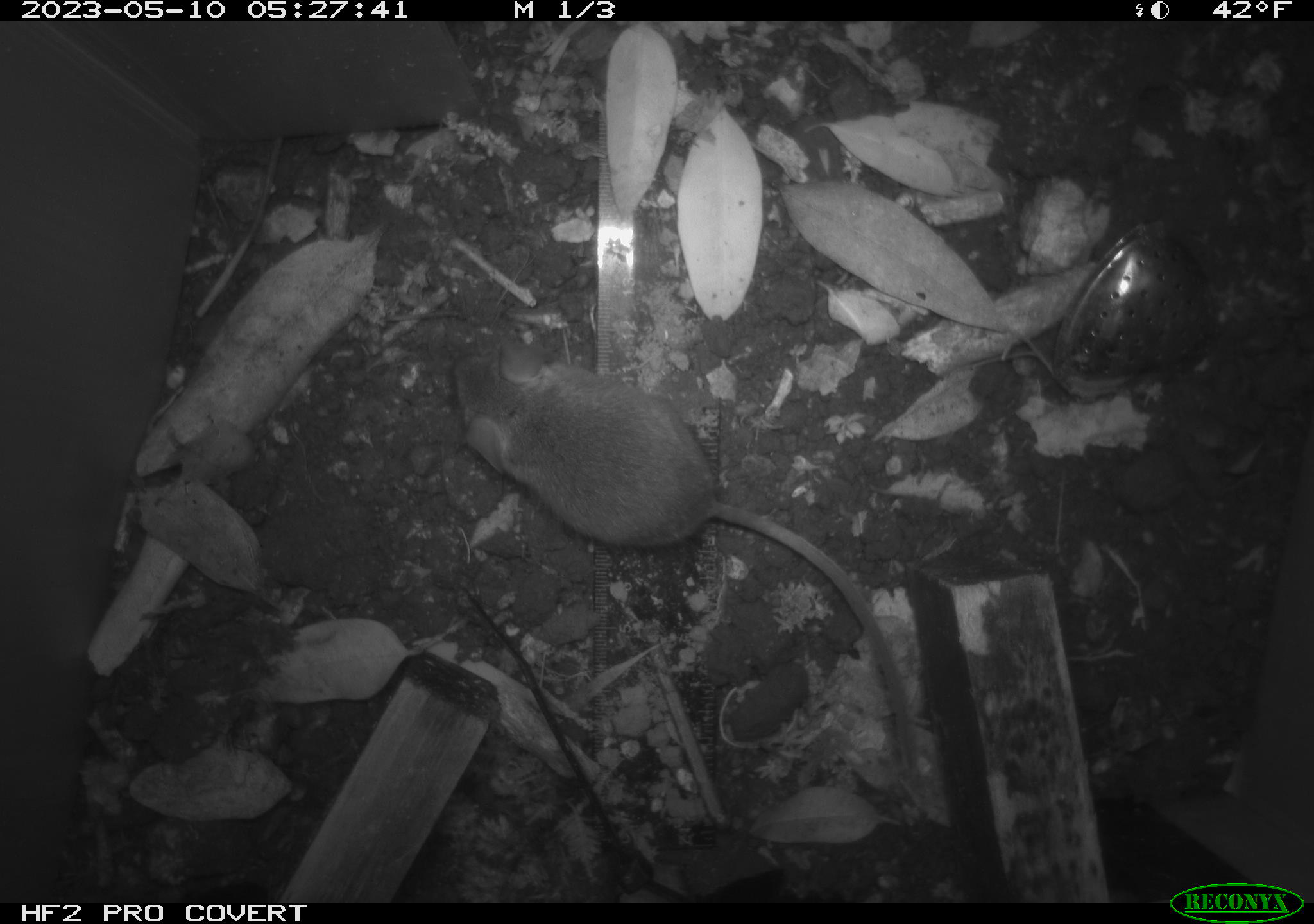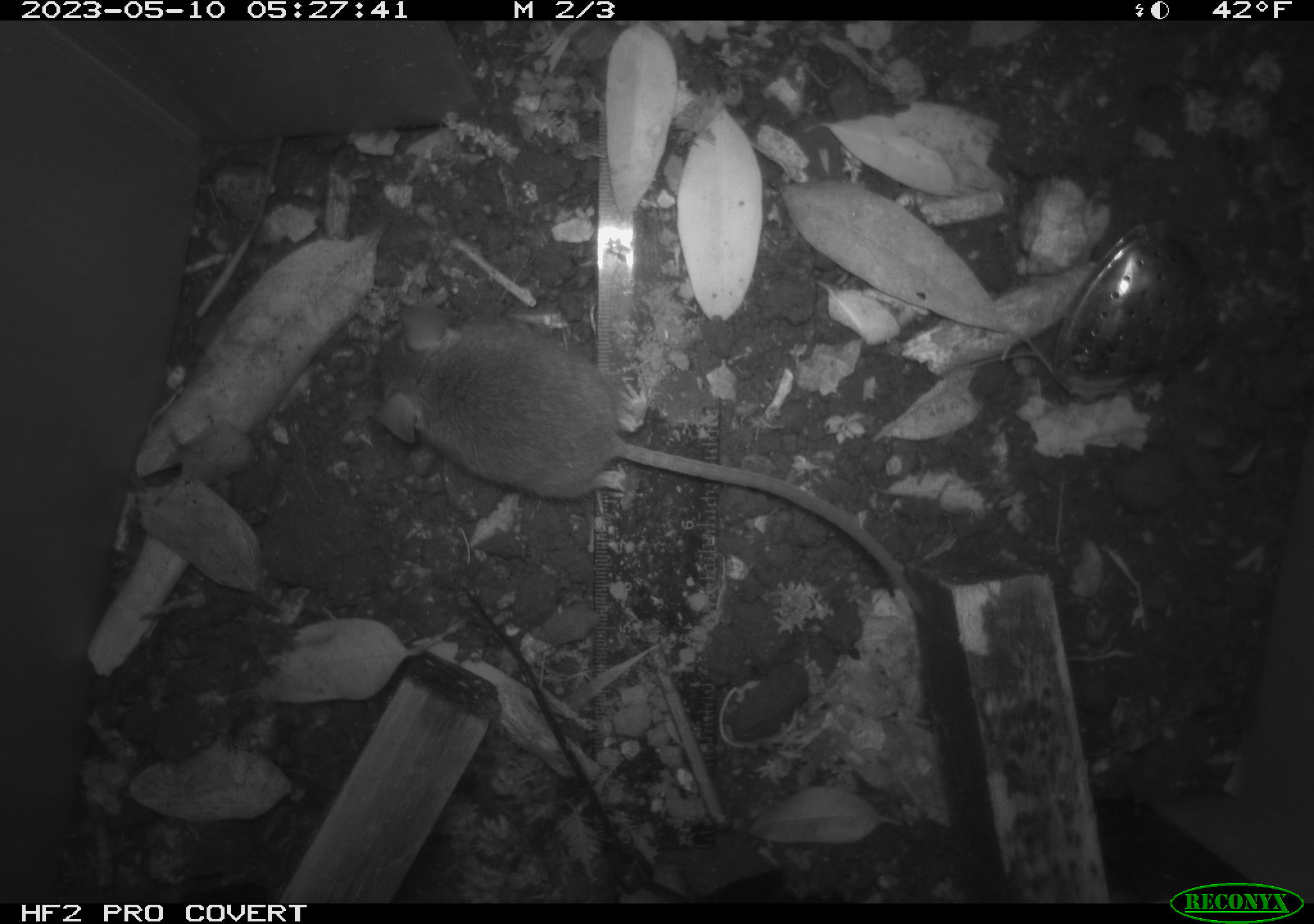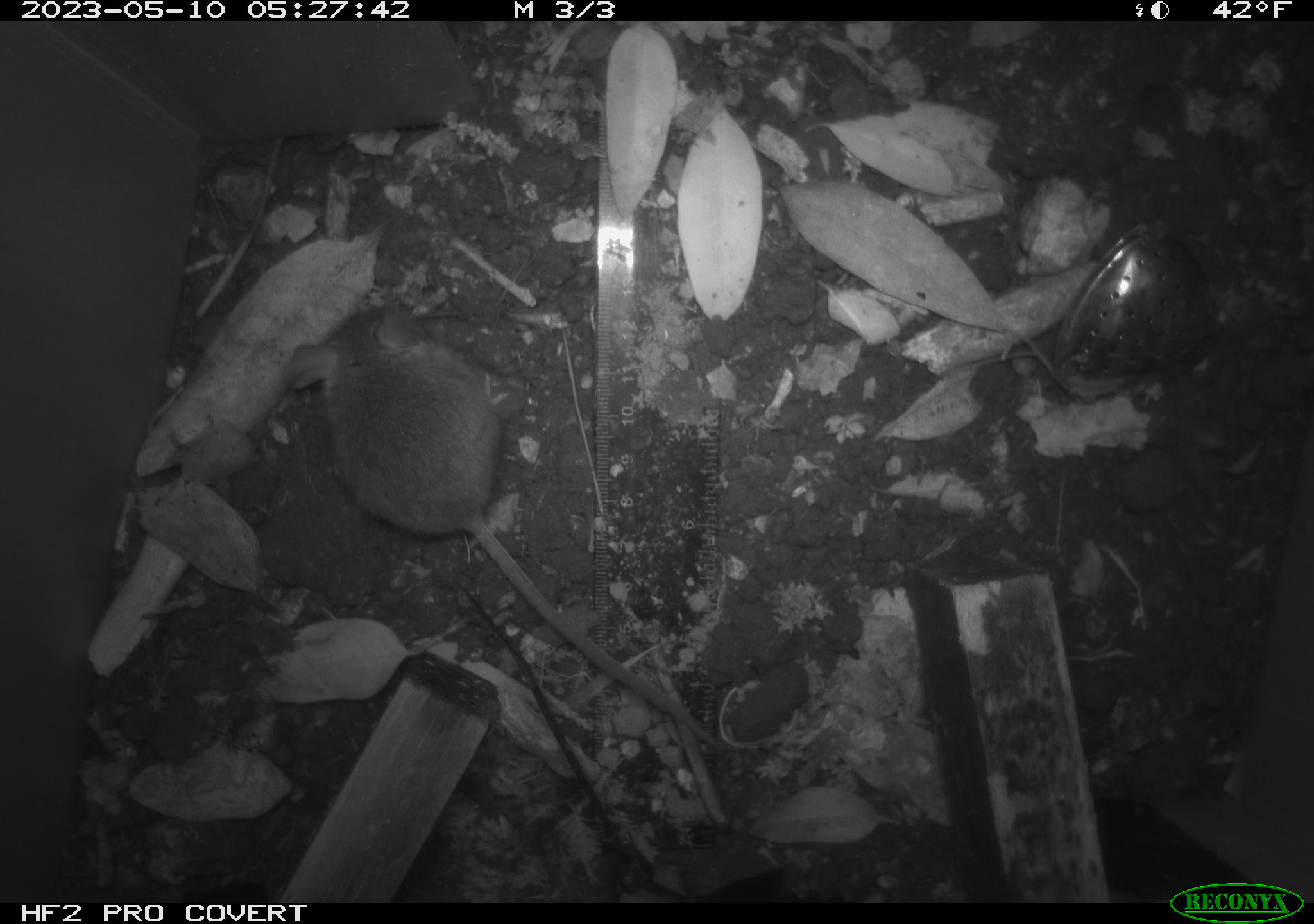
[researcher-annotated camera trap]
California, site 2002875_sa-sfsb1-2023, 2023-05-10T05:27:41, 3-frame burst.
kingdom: Animalia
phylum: Chordata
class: Mammalia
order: Rodentia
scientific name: Rodentia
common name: mouse species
Mouse species (Rodentia).